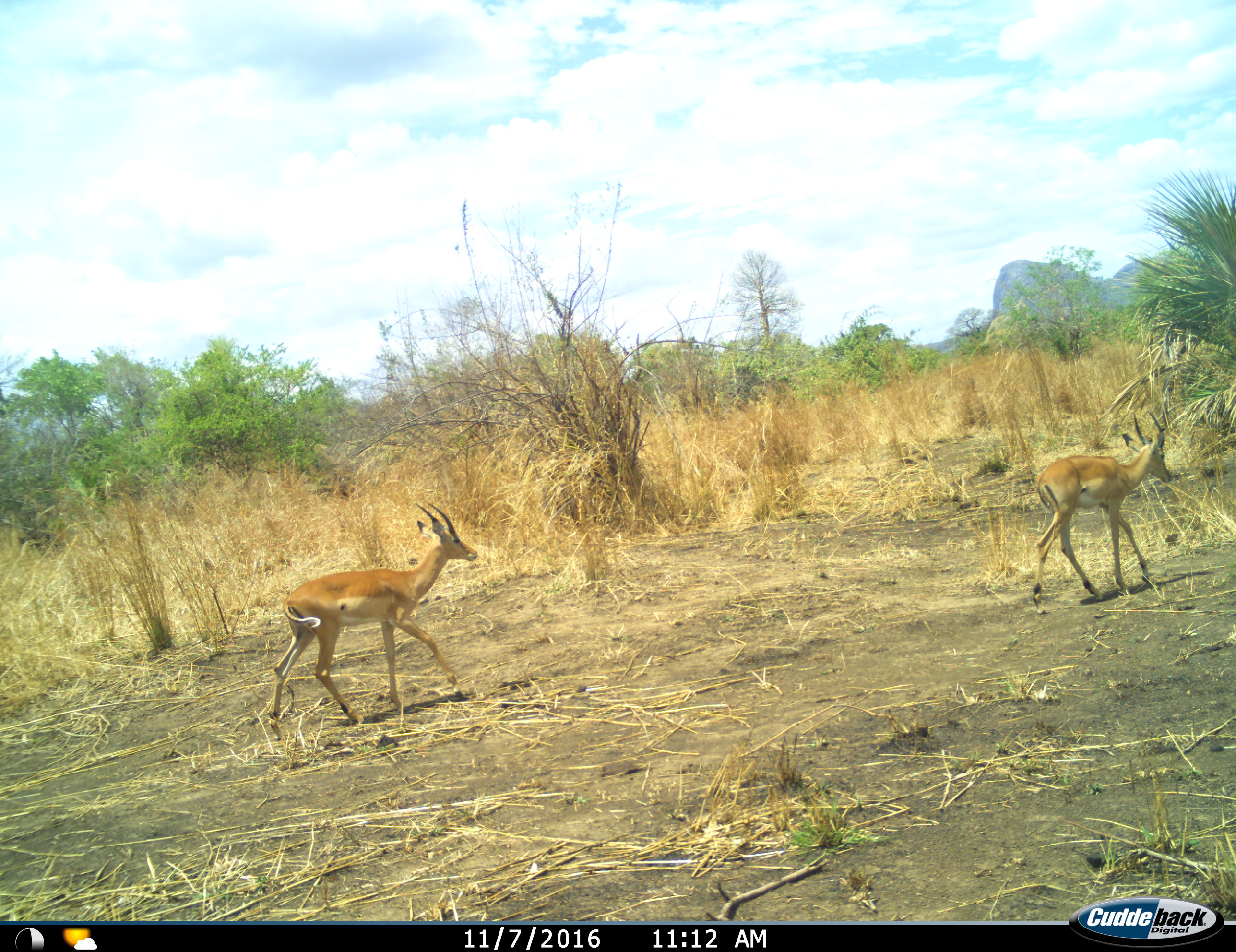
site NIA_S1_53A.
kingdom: Animalia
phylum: Chordata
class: Mammalia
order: Artiodactyla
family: Bovidae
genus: Aepyceros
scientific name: Aepyceros melampus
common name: impala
Impala (Aepyceros melampus), count 2. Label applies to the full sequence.